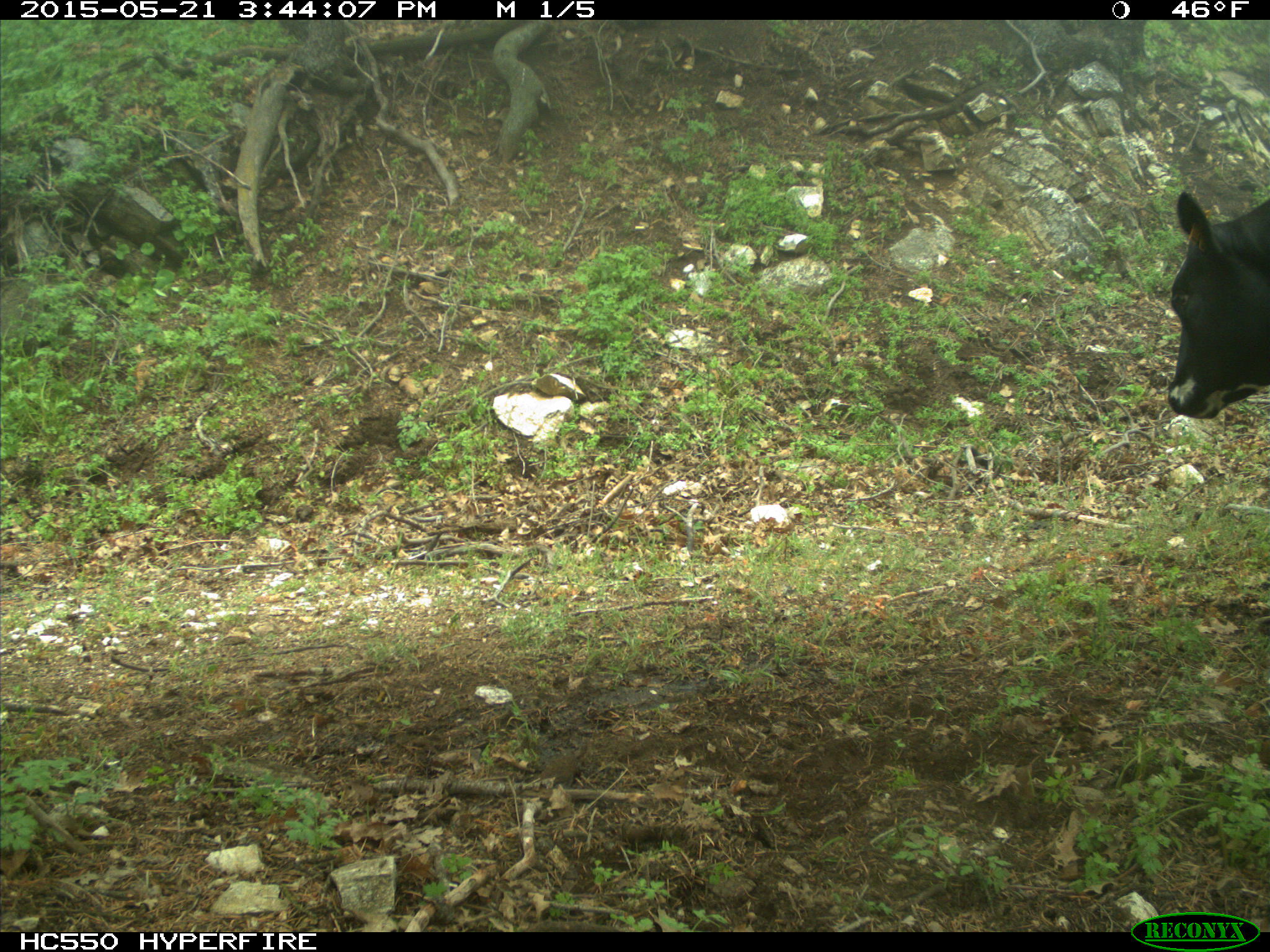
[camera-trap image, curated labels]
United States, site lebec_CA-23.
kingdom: Animalia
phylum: Chordata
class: Mammalia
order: Artiodactyla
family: Bovidae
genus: Bos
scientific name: Bos taurus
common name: domestic cow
Bos taurus (domestic cow).